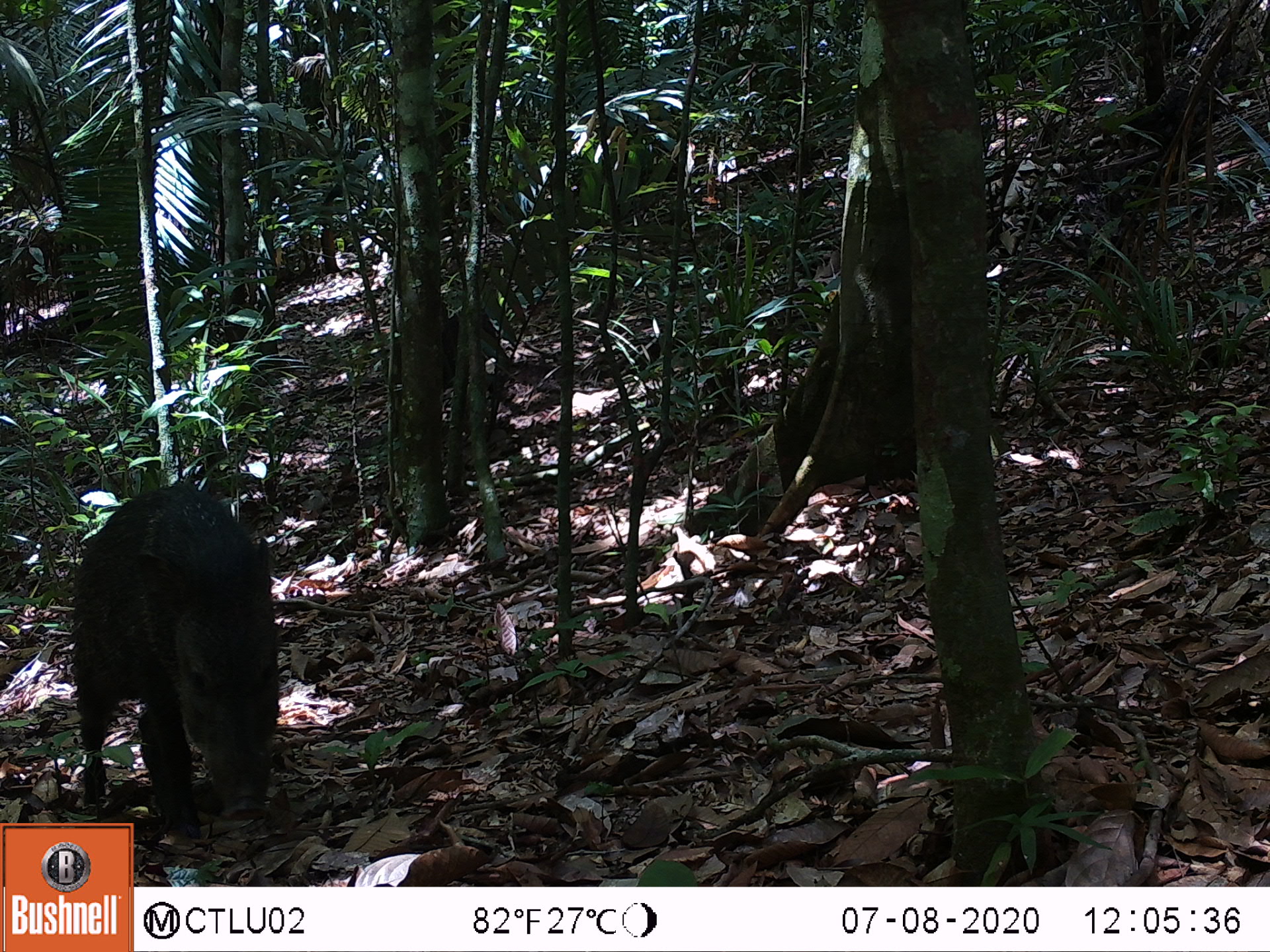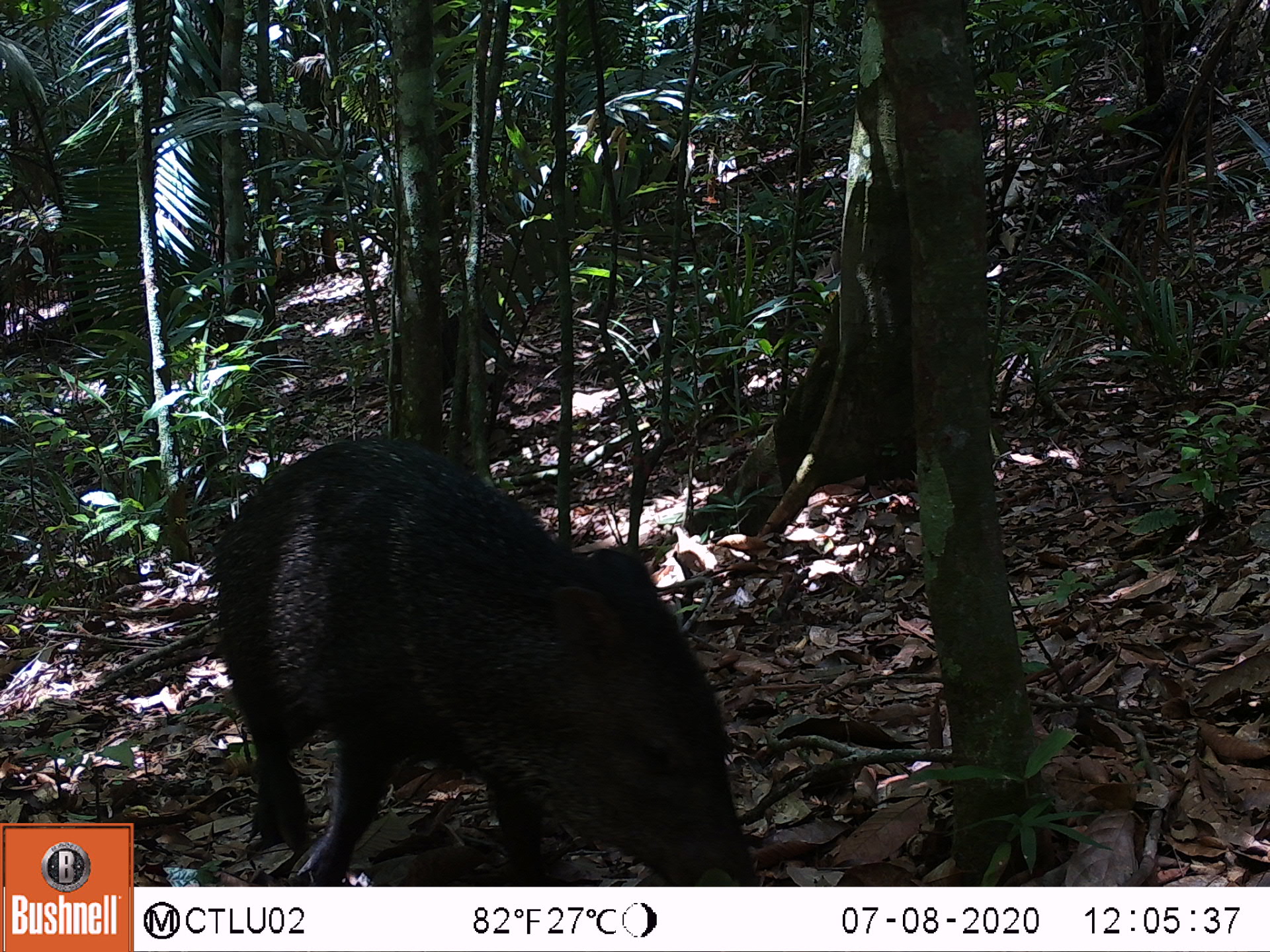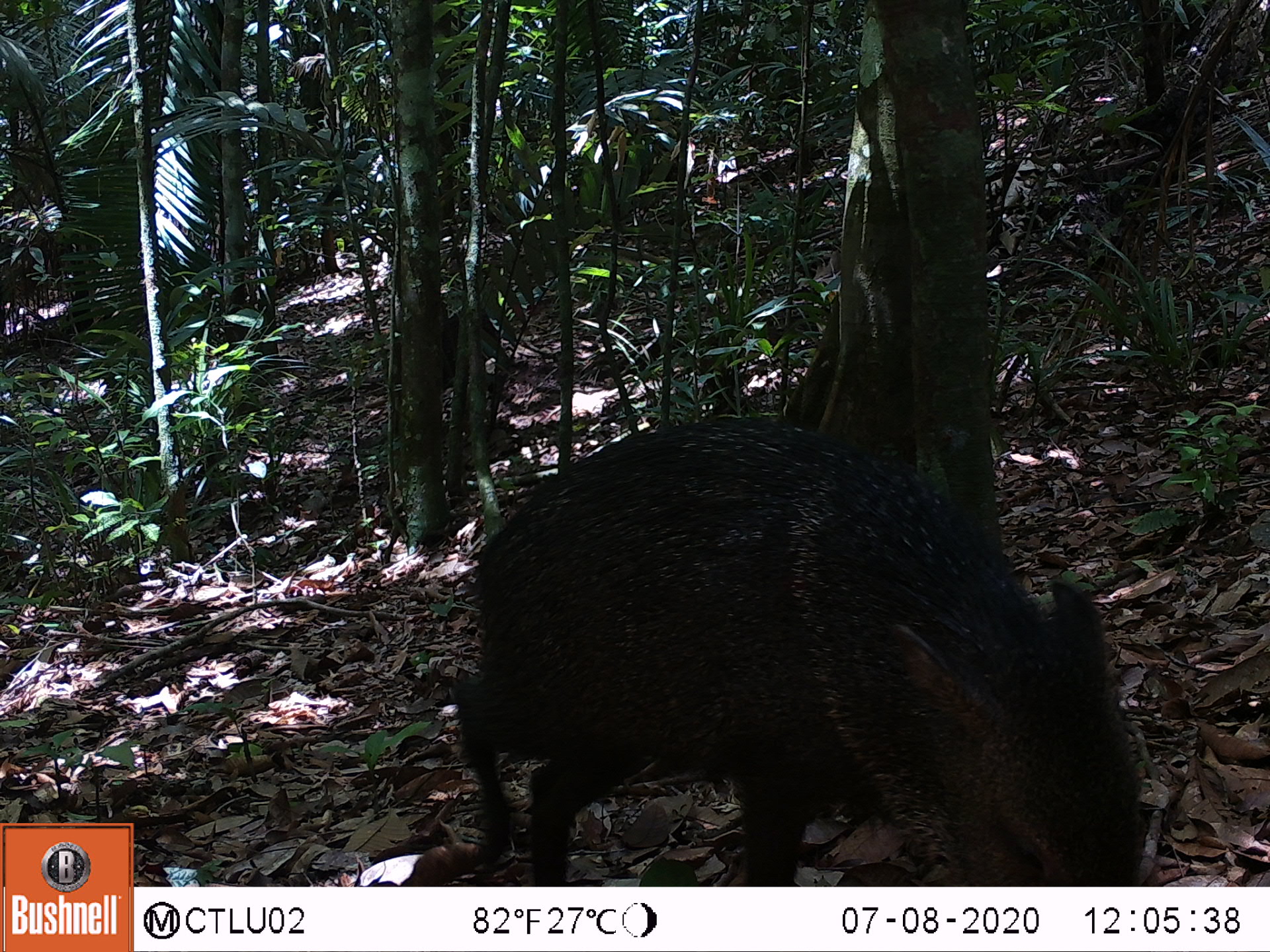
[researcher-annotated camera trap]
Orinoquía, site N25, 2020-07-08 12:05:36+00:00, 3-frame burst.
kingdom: Animalia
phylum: Chordata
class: Mammalia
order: Artiodactyla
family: Tayassuidae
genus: Pecari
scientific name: Pecari tajacu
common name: collared peccary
Collared peccary (Pecari tajacu).